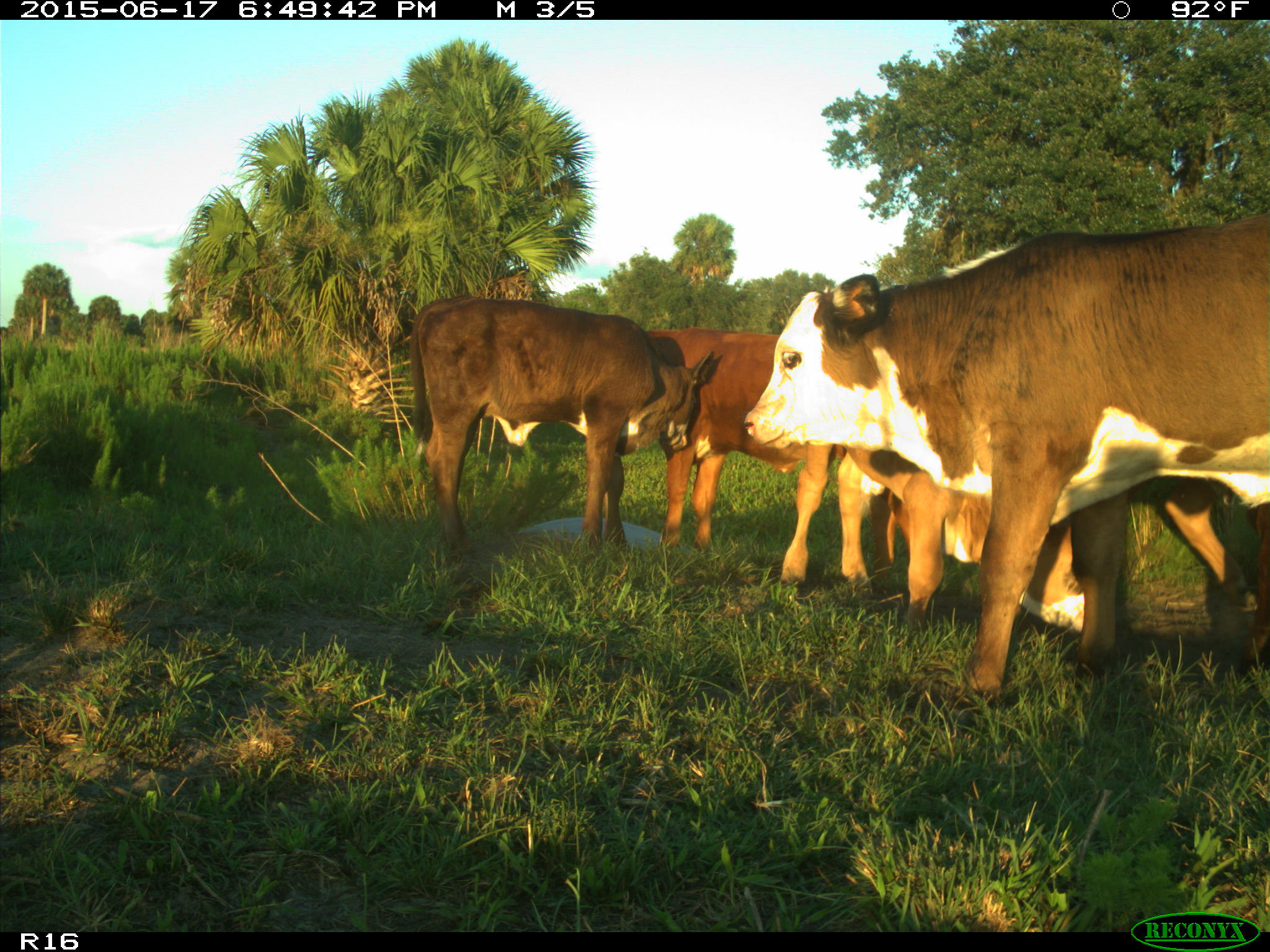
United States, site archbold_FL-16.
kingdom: Animalia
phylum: Chordata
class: Mammalia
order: Artiodactyla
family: Bovidae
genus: Bos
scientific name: Bos taurus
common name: domestic cow